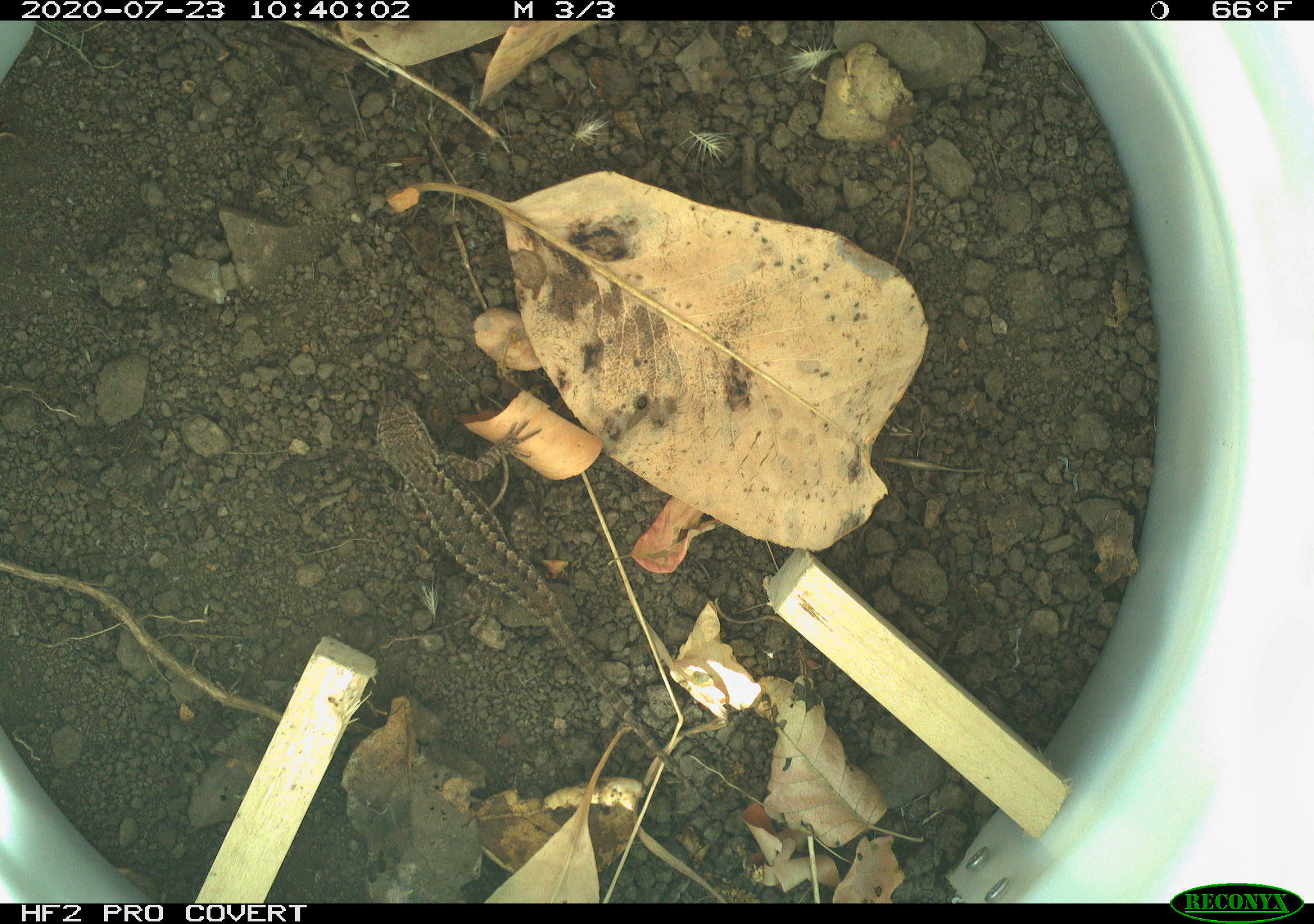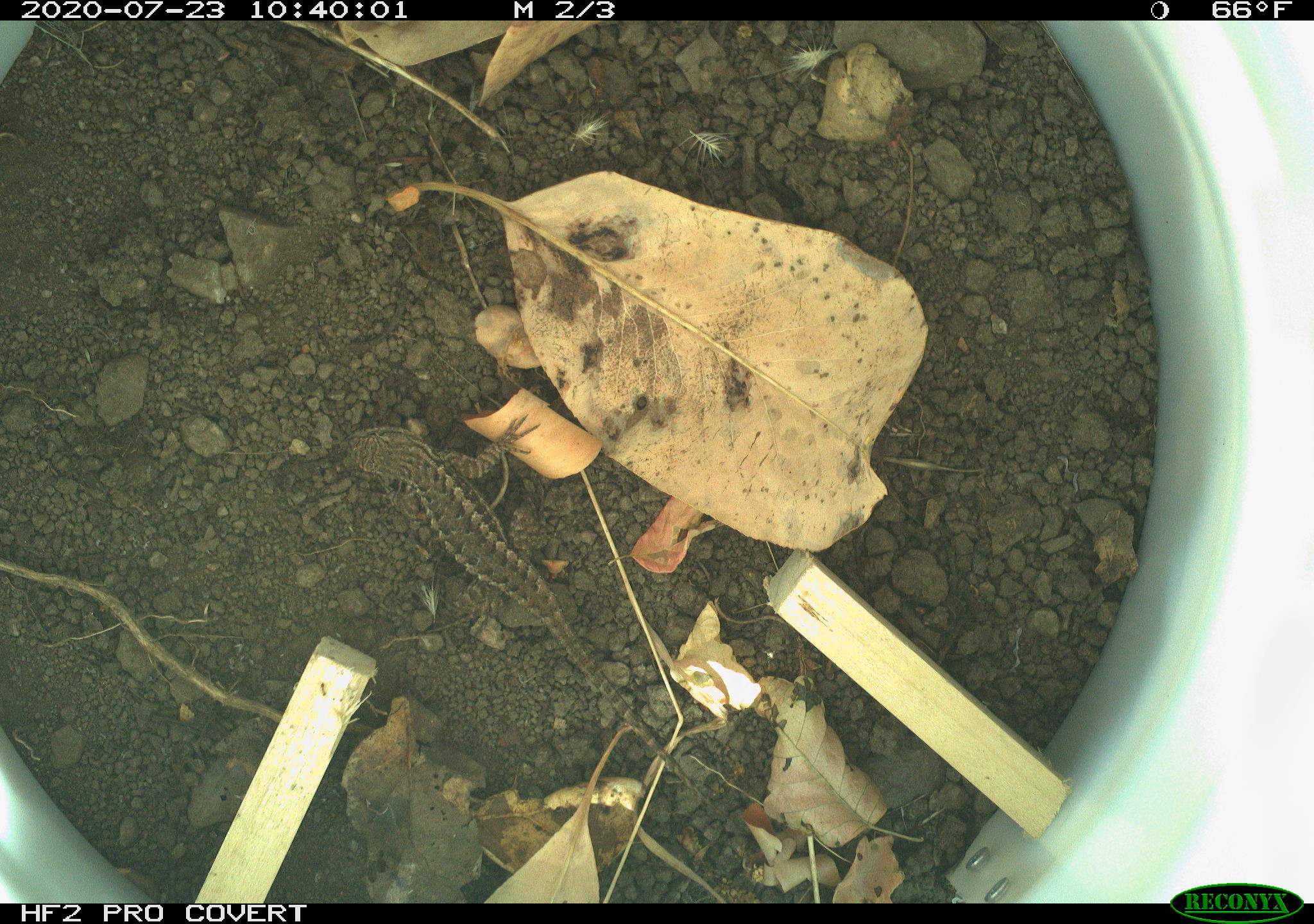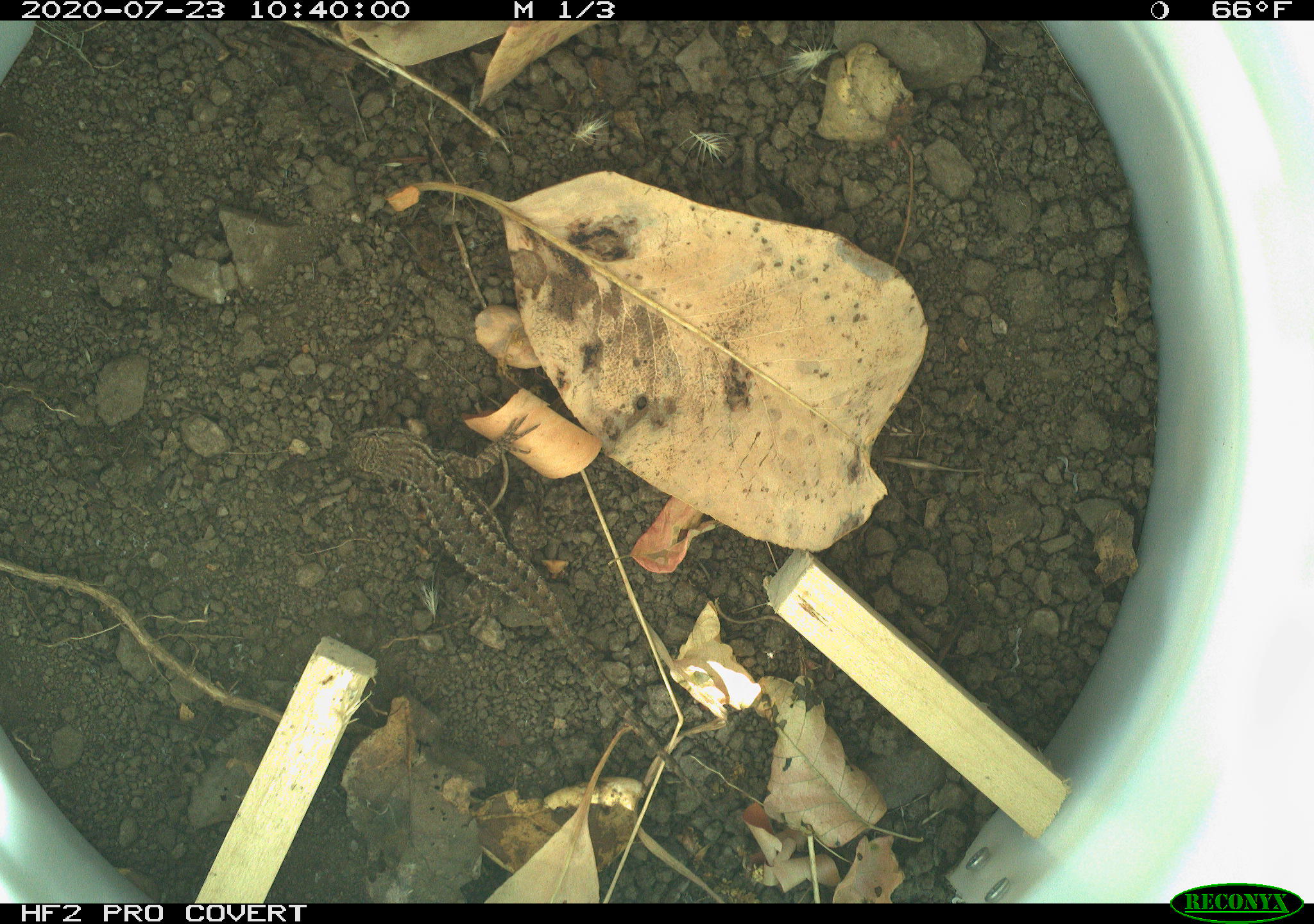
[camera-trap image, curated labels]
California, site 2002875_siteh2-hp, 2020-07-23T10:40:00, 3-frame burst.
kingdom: Animalia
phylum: Chordata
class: Reptilia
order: Squamata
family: Phrynosomatidae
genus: Sceloporus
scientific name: Sceloporus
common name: spiny lizards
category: sceloporus species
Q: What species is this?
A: Sceloporus species (spiny lizards) (Sceloporus).